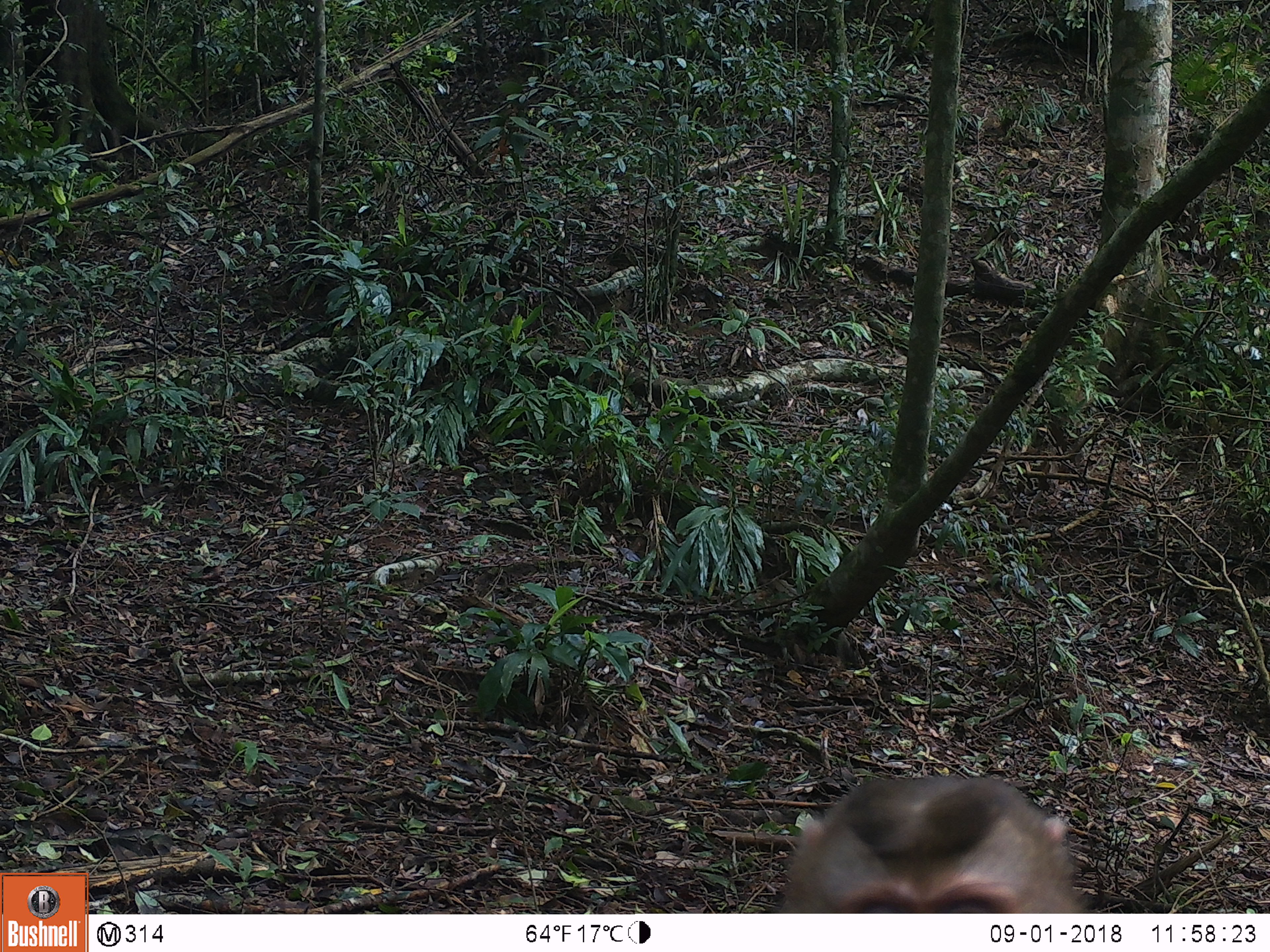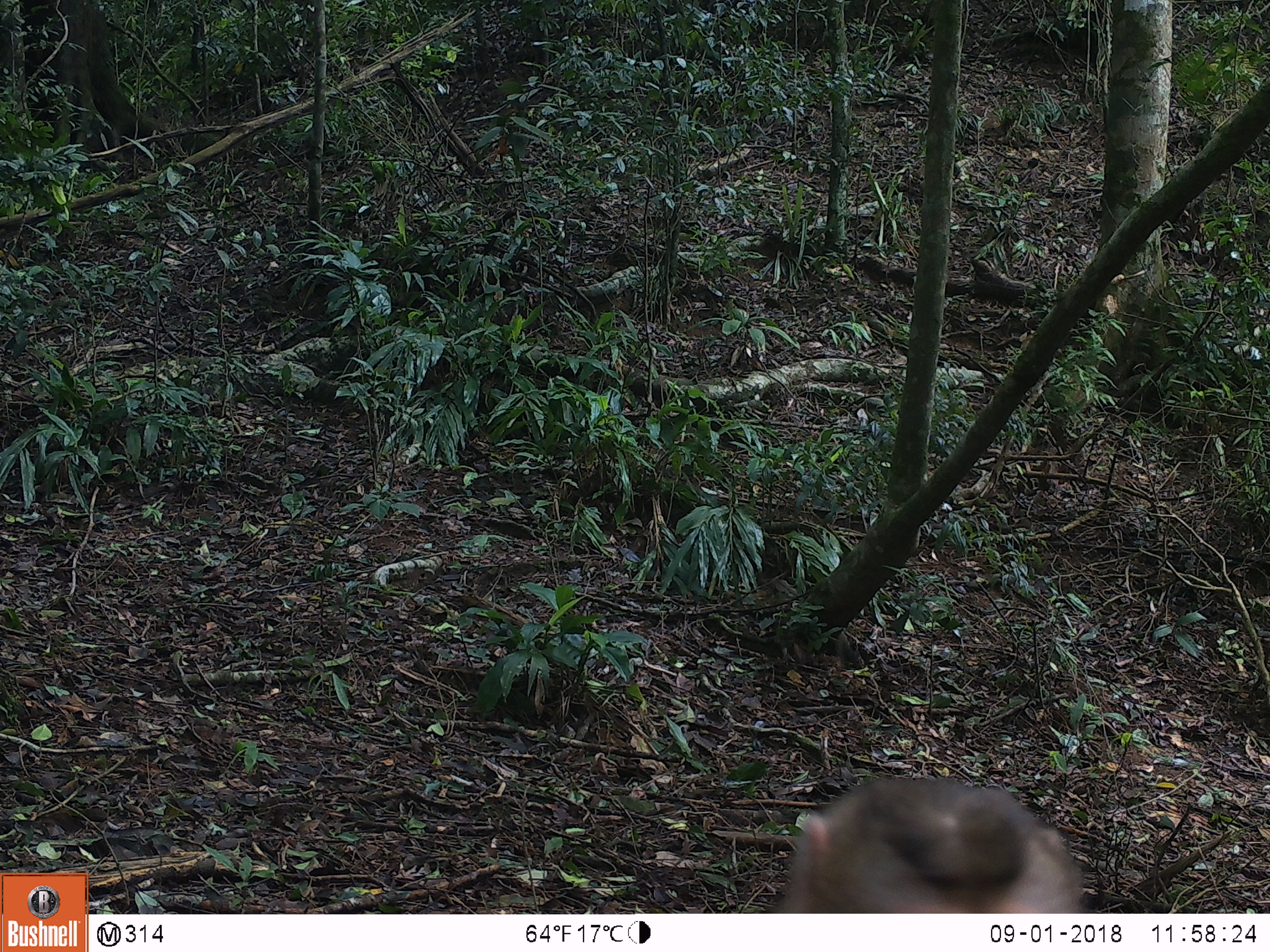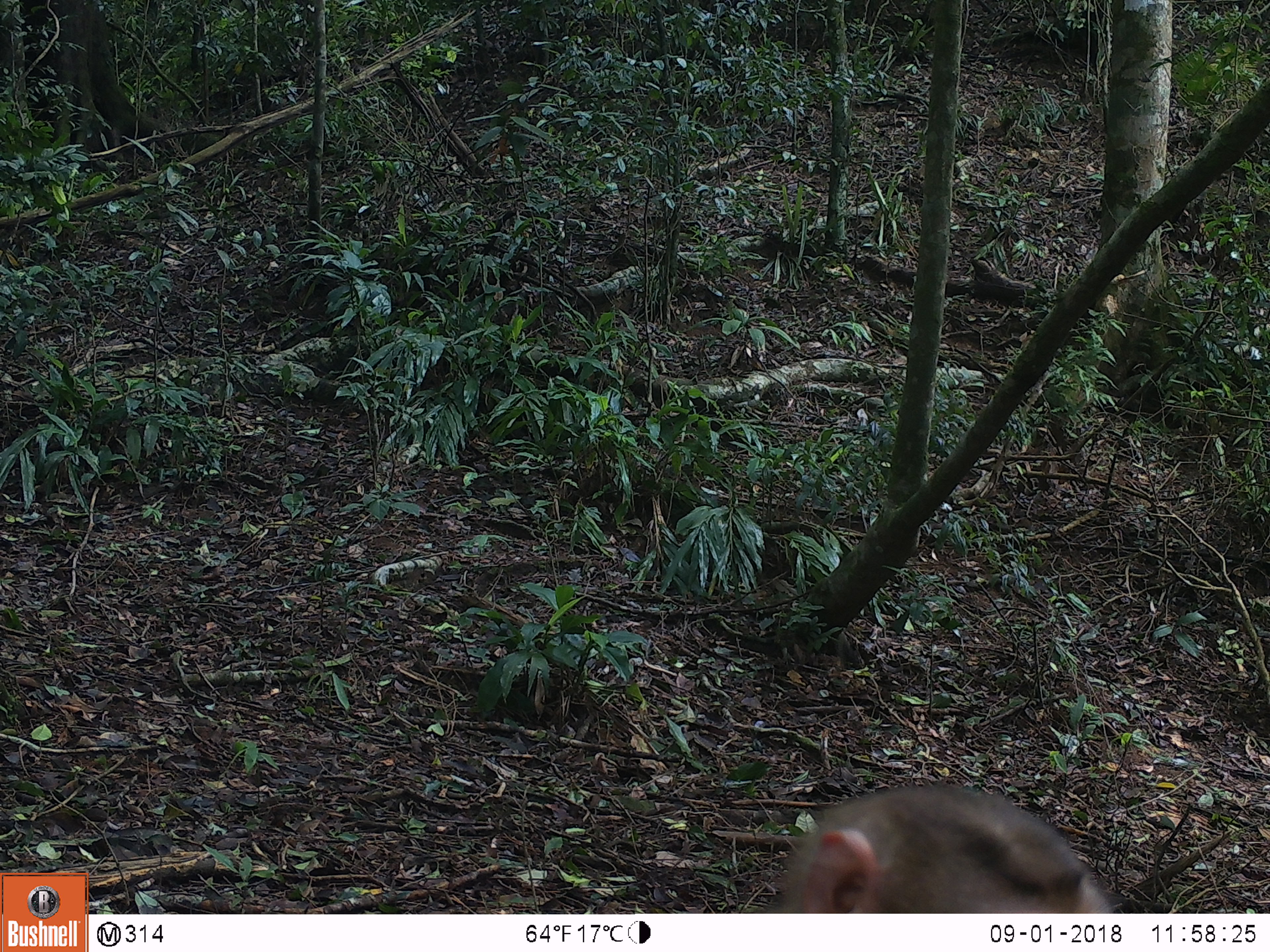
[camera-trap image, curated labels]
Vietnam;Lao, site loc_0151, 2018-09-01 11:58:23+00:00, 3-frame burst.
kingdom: Animalia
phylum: Chordata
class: Mammalia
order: Primates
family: Cercopithecidae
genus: Macaca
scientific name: Macaca nemestrina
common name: pig-tailed macaque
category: pig tailed macaque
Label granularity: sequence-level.